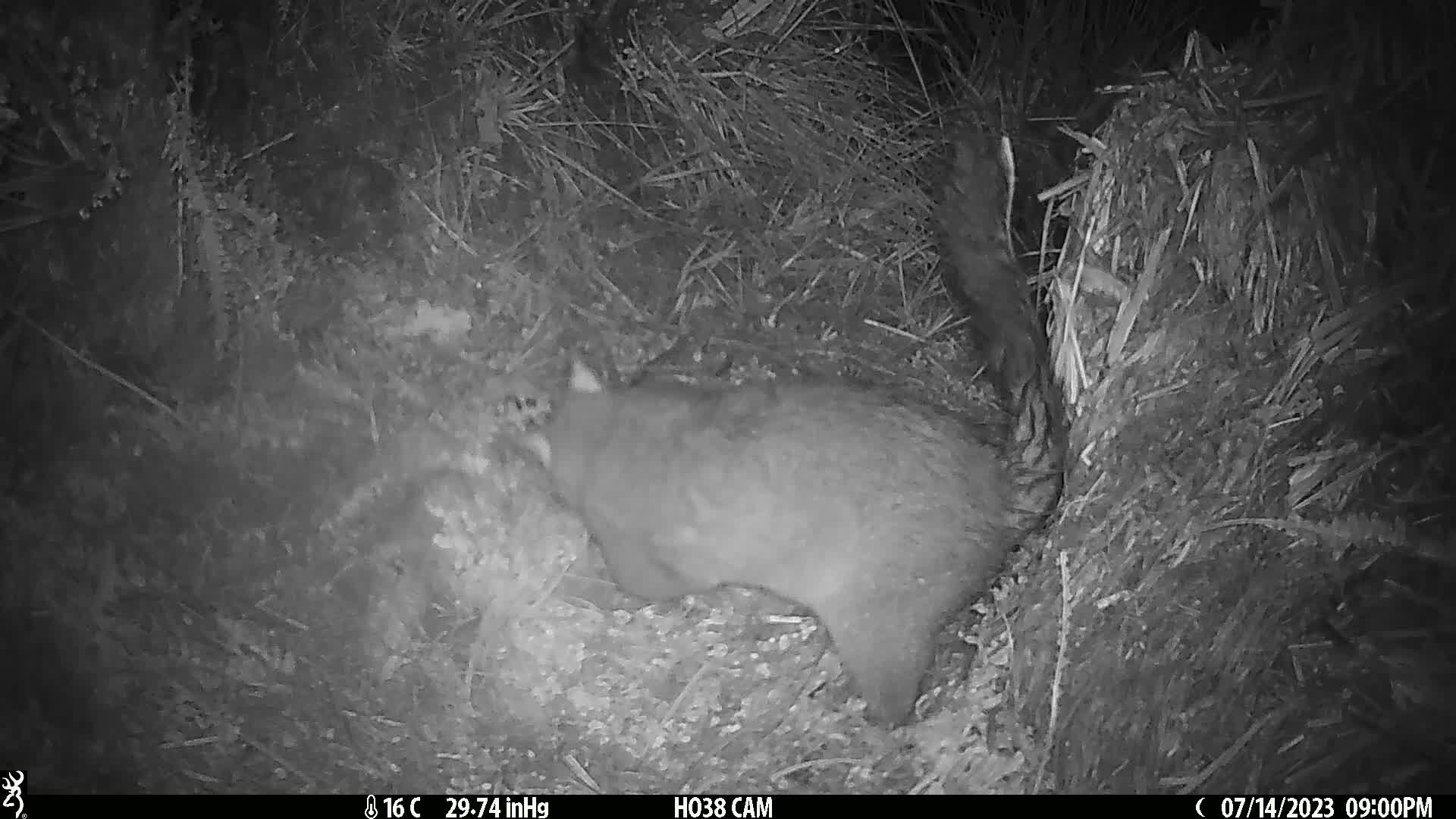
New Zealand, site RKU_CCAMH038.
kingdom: Animalia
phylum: Chordata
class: Mammalia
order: Diprotodontia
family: Phalangeridae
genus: Trichosurus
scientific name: Trichosurus vulpecula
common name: common brushtail possum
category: possum